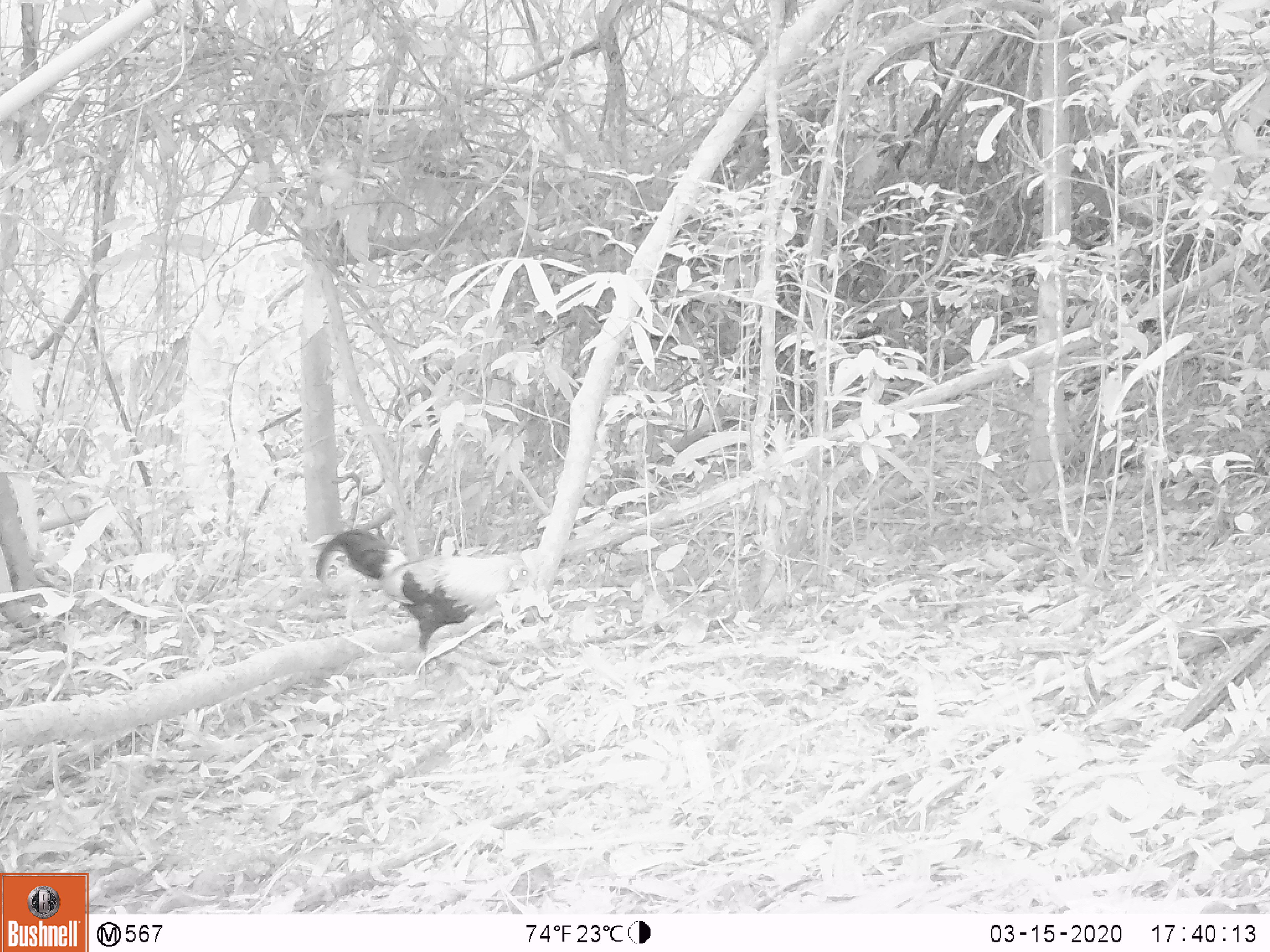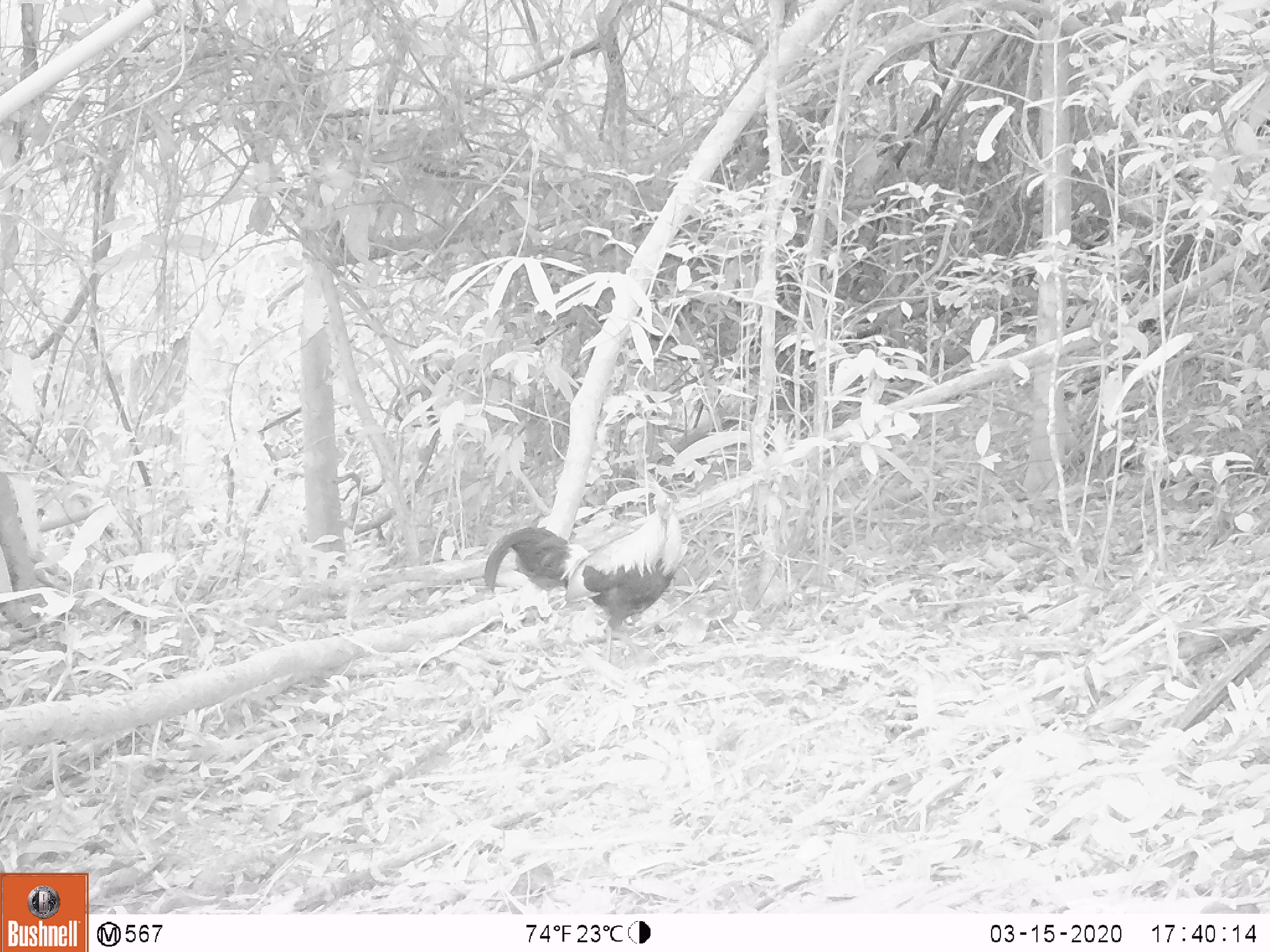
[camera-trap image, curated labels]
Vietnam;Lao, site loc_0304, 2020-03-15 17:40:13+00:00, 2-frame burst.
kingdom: Animalia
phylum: Chordata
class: Aves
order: Galliformes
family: Phasianidae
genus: Gallus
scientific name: Gallus gallus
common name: red junglefowl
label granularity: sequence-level